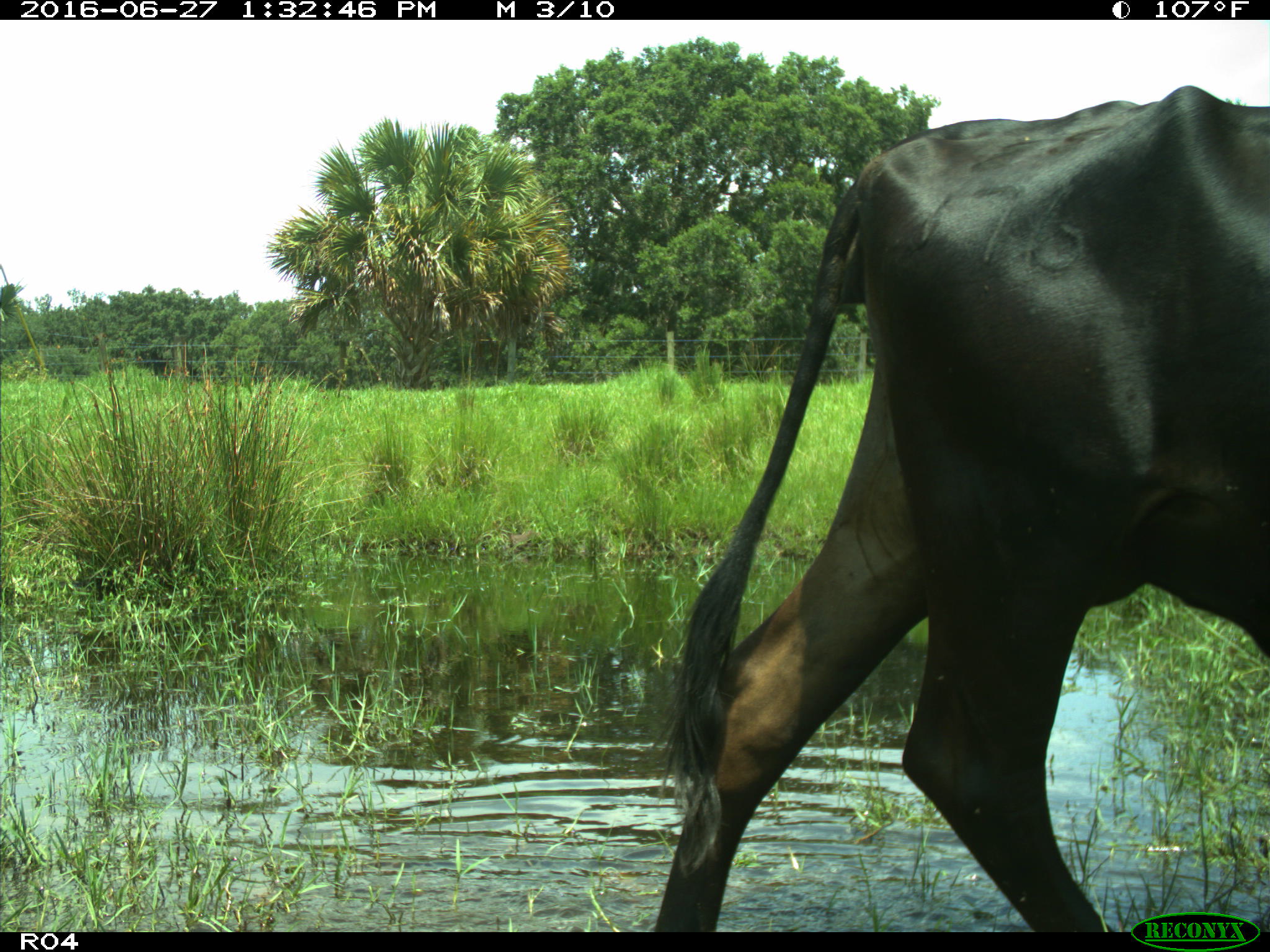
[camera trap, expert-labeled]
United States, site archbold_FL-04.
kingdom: Animalia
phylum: Chordata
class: Mammalia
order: Artiodactyla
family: Bovidae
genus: Bos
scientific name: Bos taurus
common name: domestic cow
Bos taurus (domestic cow).